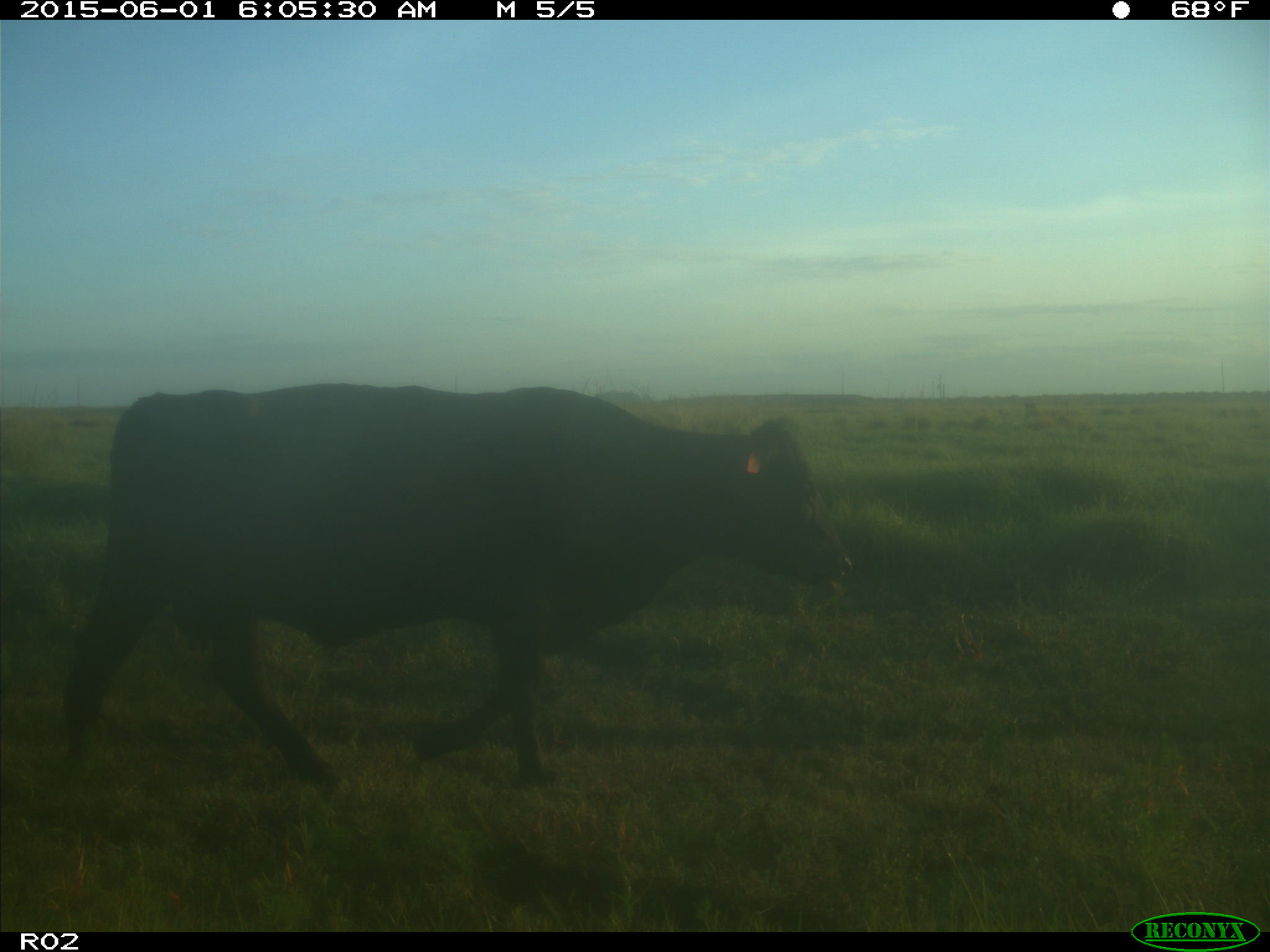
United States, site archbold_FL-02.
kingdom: Animalia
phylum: Chordata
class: Mammalia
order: Artiodactyla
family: Bovidae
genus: Bos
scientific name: Bos taurus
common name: domestic cow